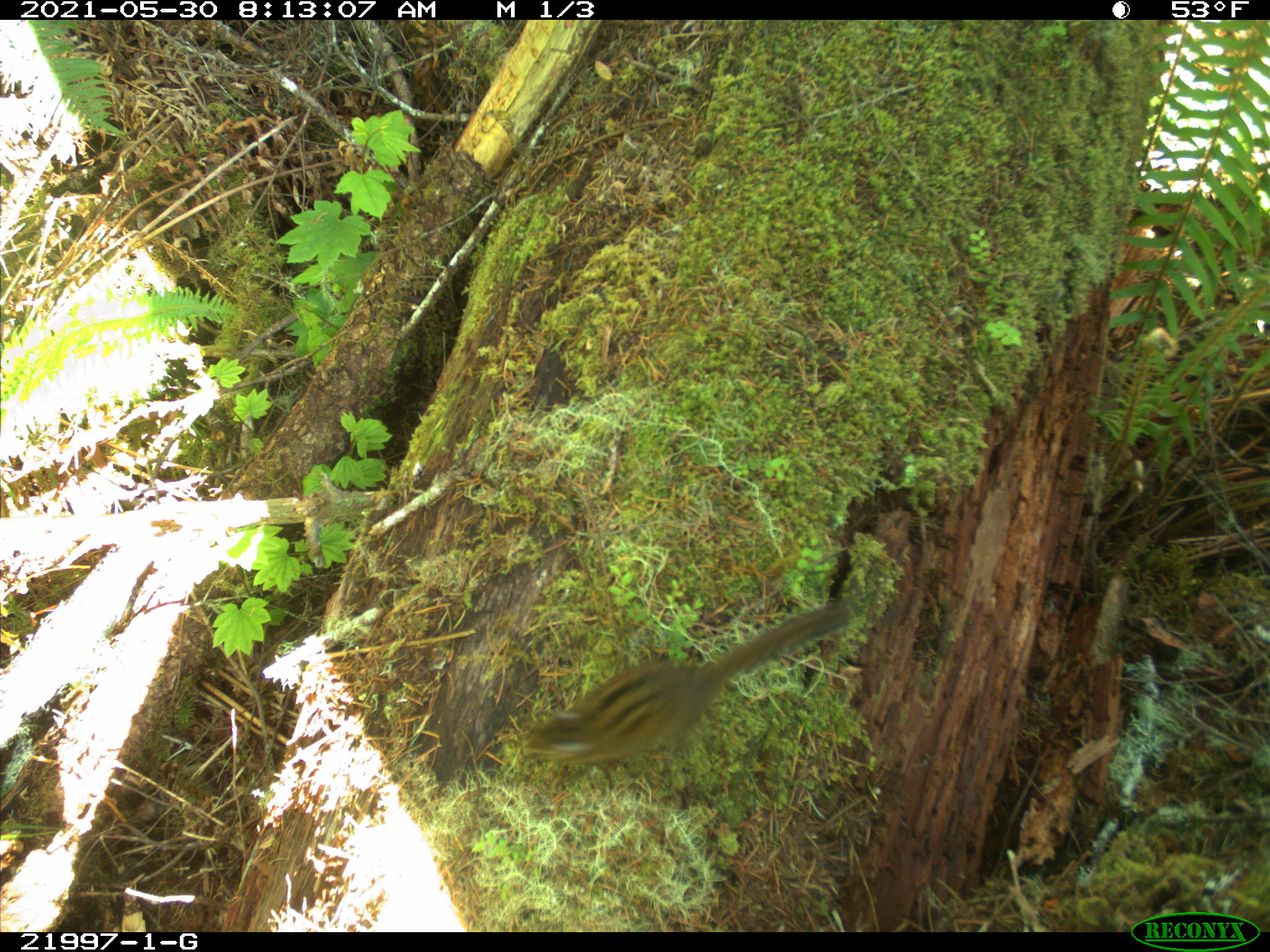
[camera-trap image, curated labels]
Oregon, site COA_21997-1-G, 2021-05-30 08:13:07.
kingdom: Animalia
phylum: Chordata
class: Mammalia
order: Rodentia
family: Sciuridae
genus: Neotamias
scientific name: Neotamias townsendii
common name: townsend's chipmunk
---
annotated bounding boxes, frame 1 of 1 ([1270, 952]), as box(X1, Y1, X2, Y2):
townsend's chipmunk: box(505, 579, 873, 795)